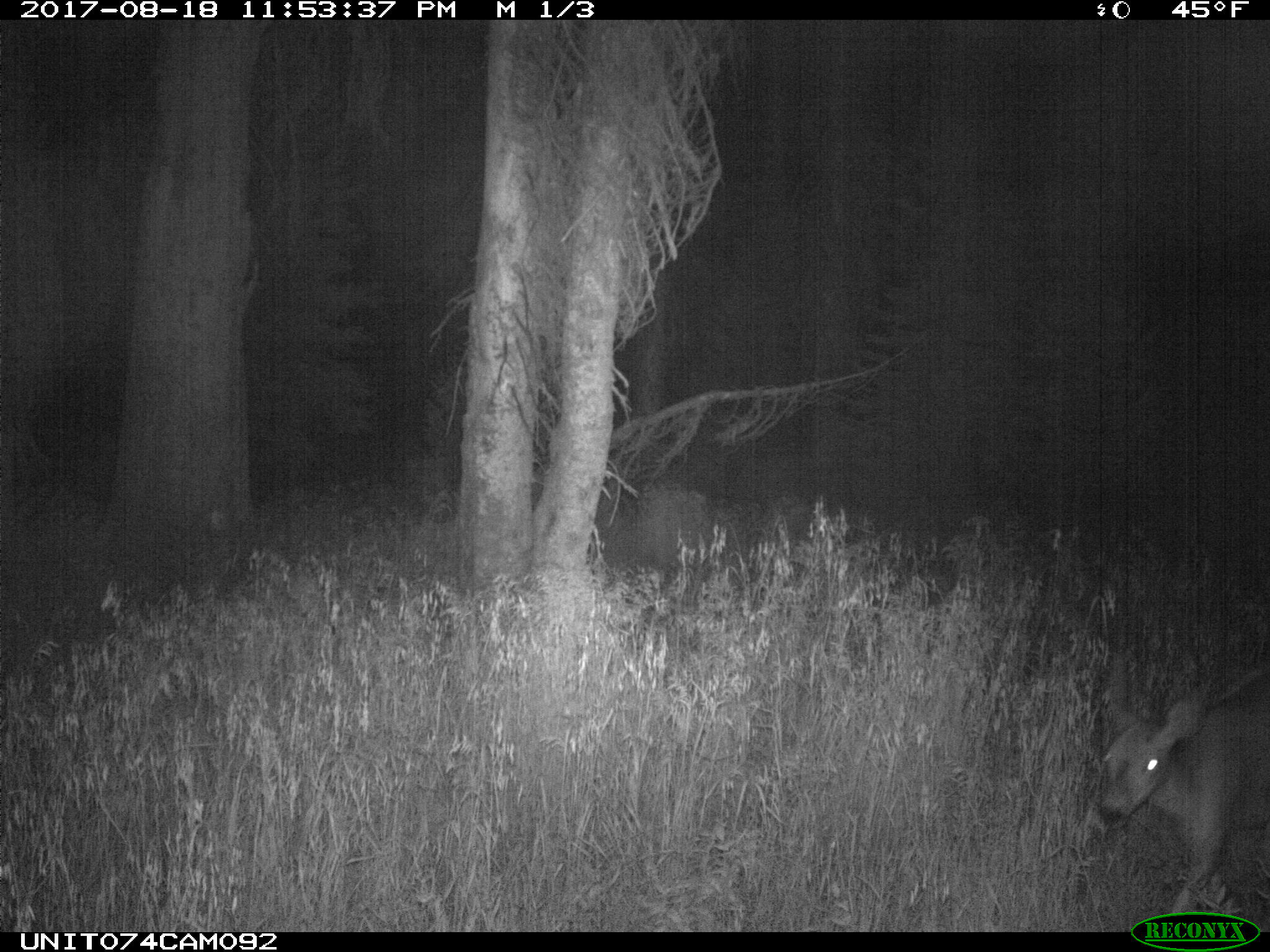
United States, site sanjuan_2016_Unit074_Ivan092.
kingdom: Animalia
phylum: Chordata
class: Mammalia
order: Artiodactyla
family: Cervidae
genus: Odocoileus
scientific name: Odocoileus hemionus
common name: mule deer